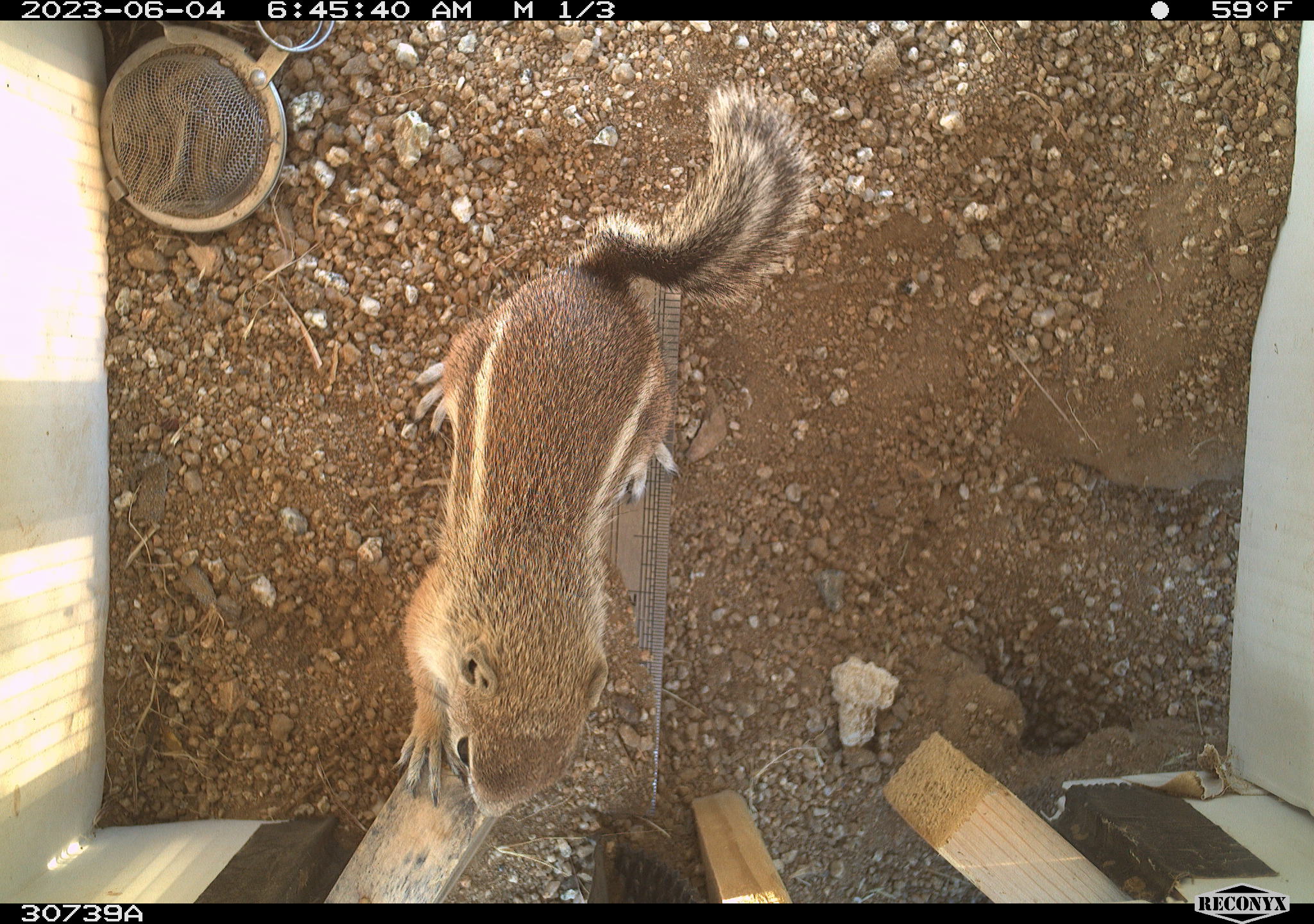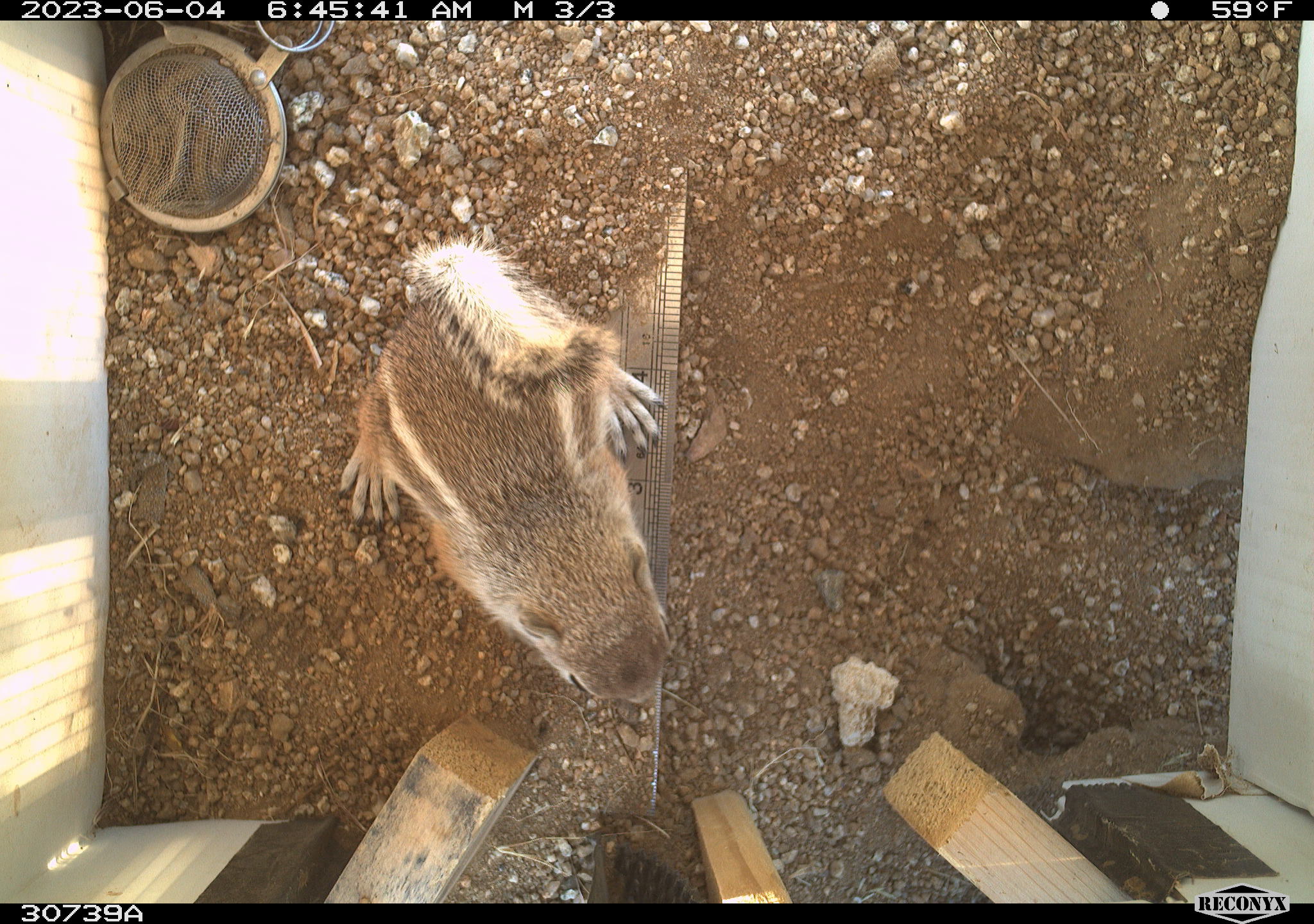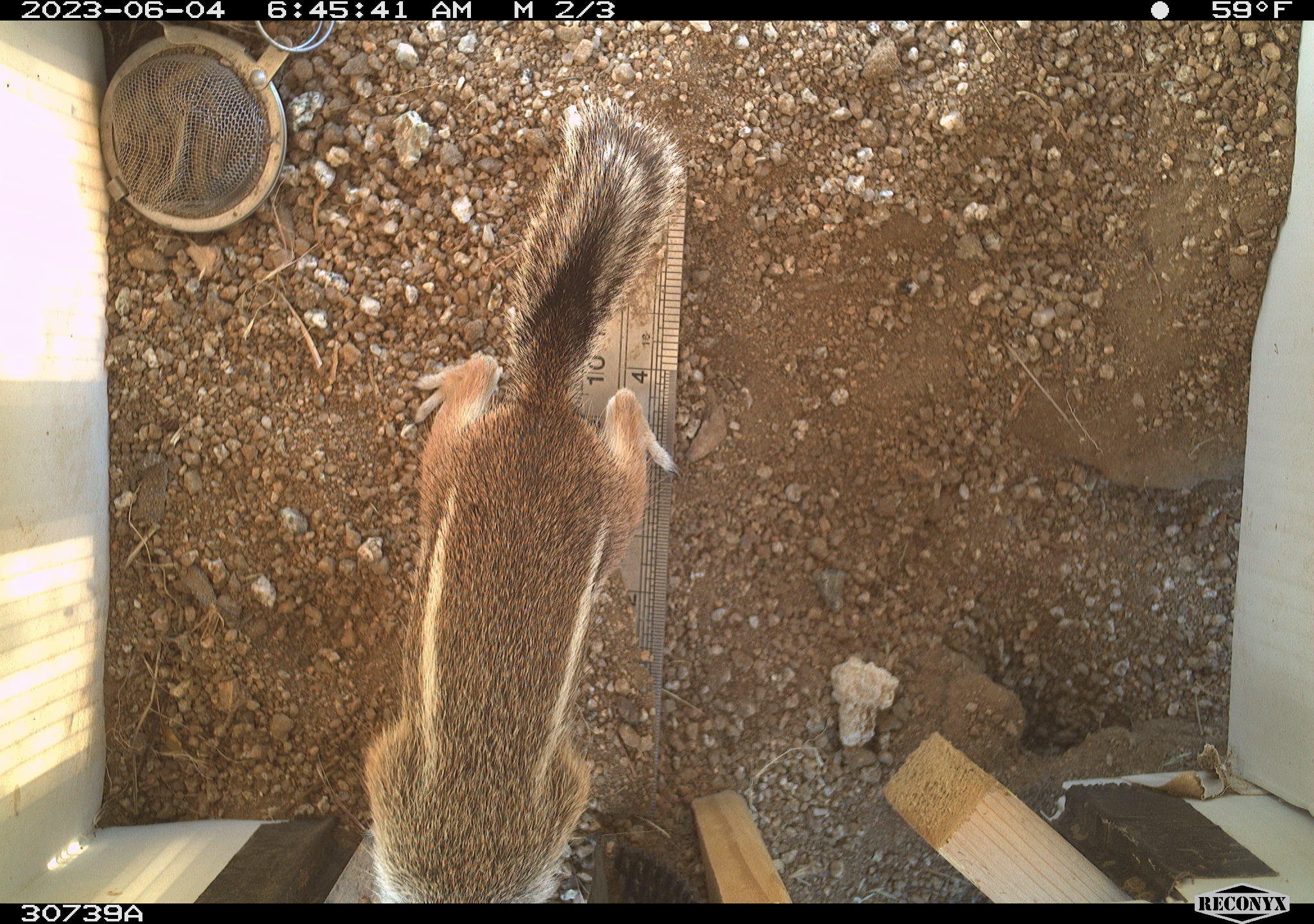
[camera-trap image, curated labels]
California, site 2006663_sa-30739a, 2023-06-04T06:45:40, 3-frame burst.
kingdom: Animalia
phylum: Chordata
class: Mammalia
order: Rodentia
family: Sciuridae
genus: Ammospermophilus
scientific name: Ammospermophilus leucurus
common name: white-tailed antelope squirrel